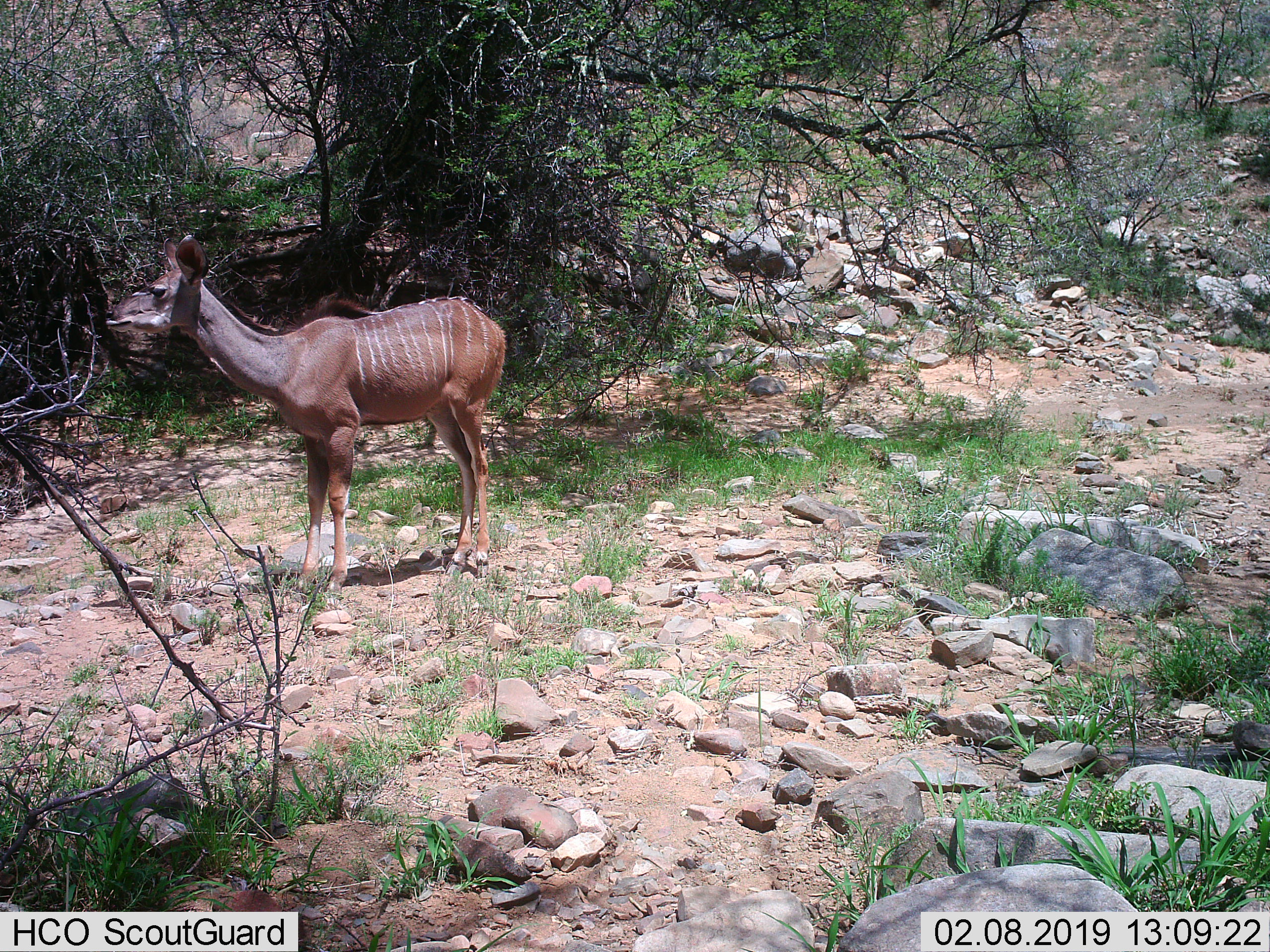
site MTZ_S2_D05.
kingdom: Animalia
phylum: Chordata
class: Mammalia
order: Artiodactyla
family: Bovidae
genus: Tragelaphus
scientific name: Tragelaphus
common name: kudu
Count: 1.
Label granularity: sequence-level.